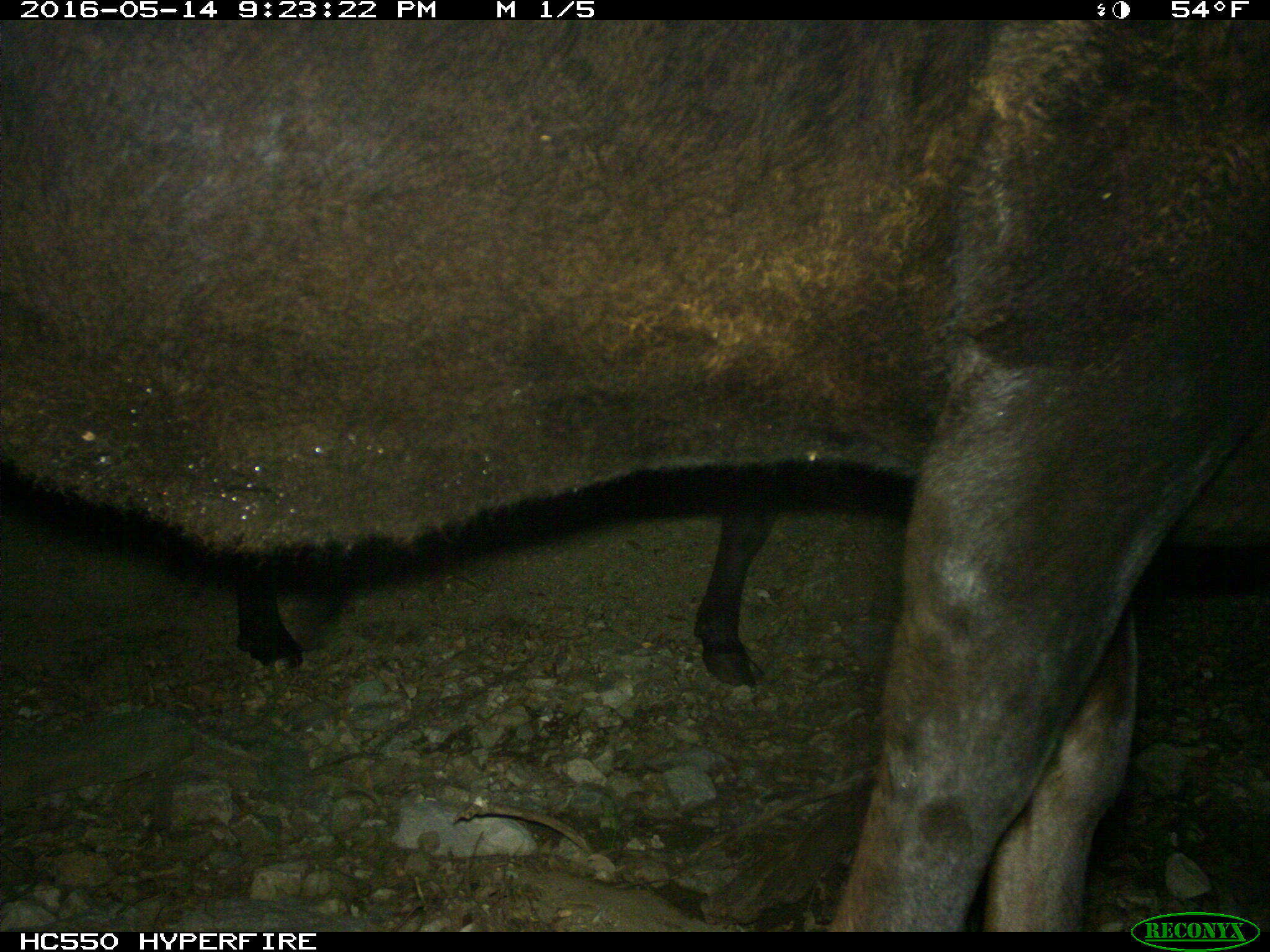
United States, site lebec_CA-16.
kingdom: Animalia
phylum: Chordata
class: Mammalia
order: Artiodactyla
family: Bovidae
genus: Bos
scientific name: Bos taurus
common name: domestic cow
Bos taurus (domestic cow).